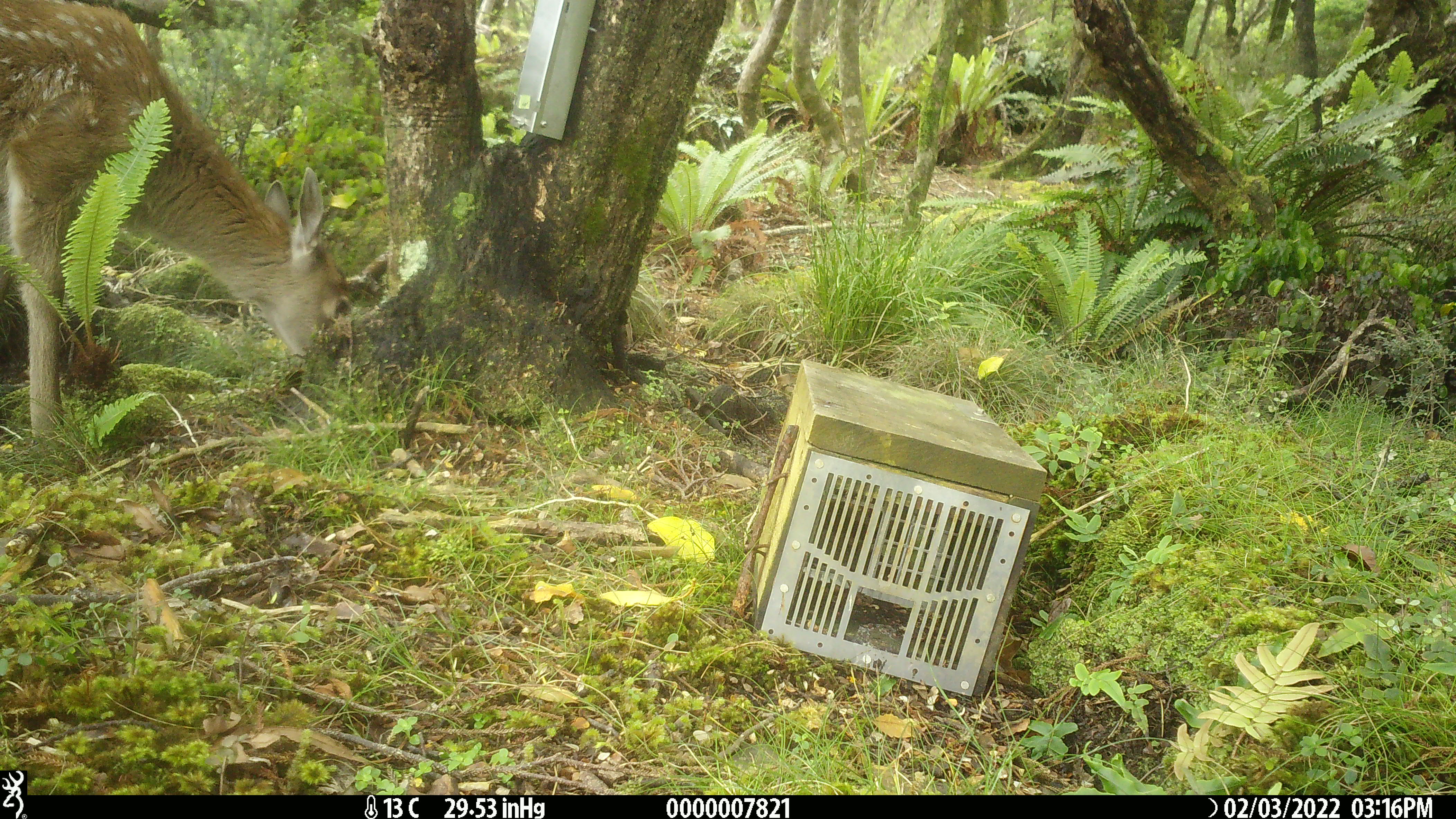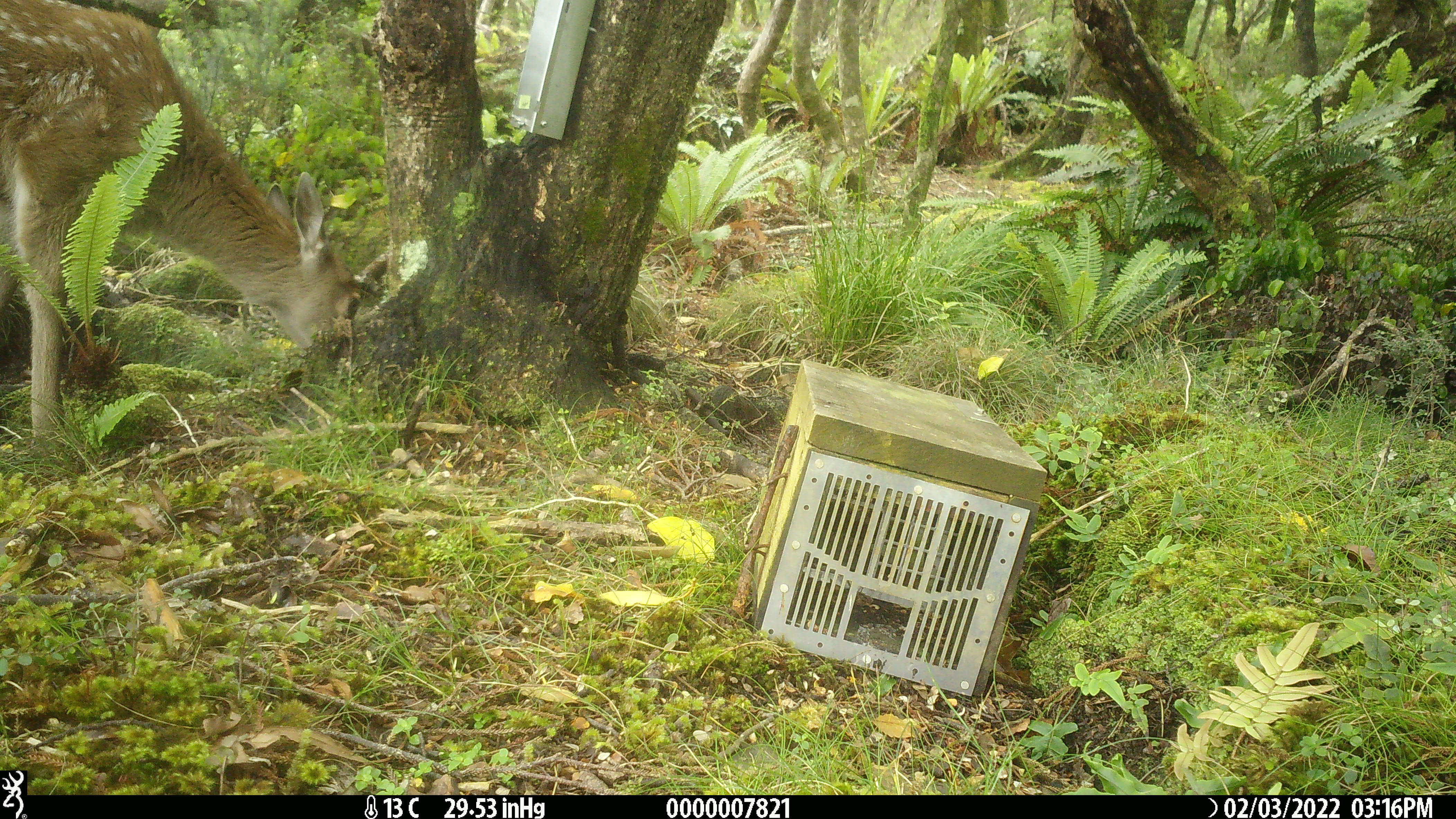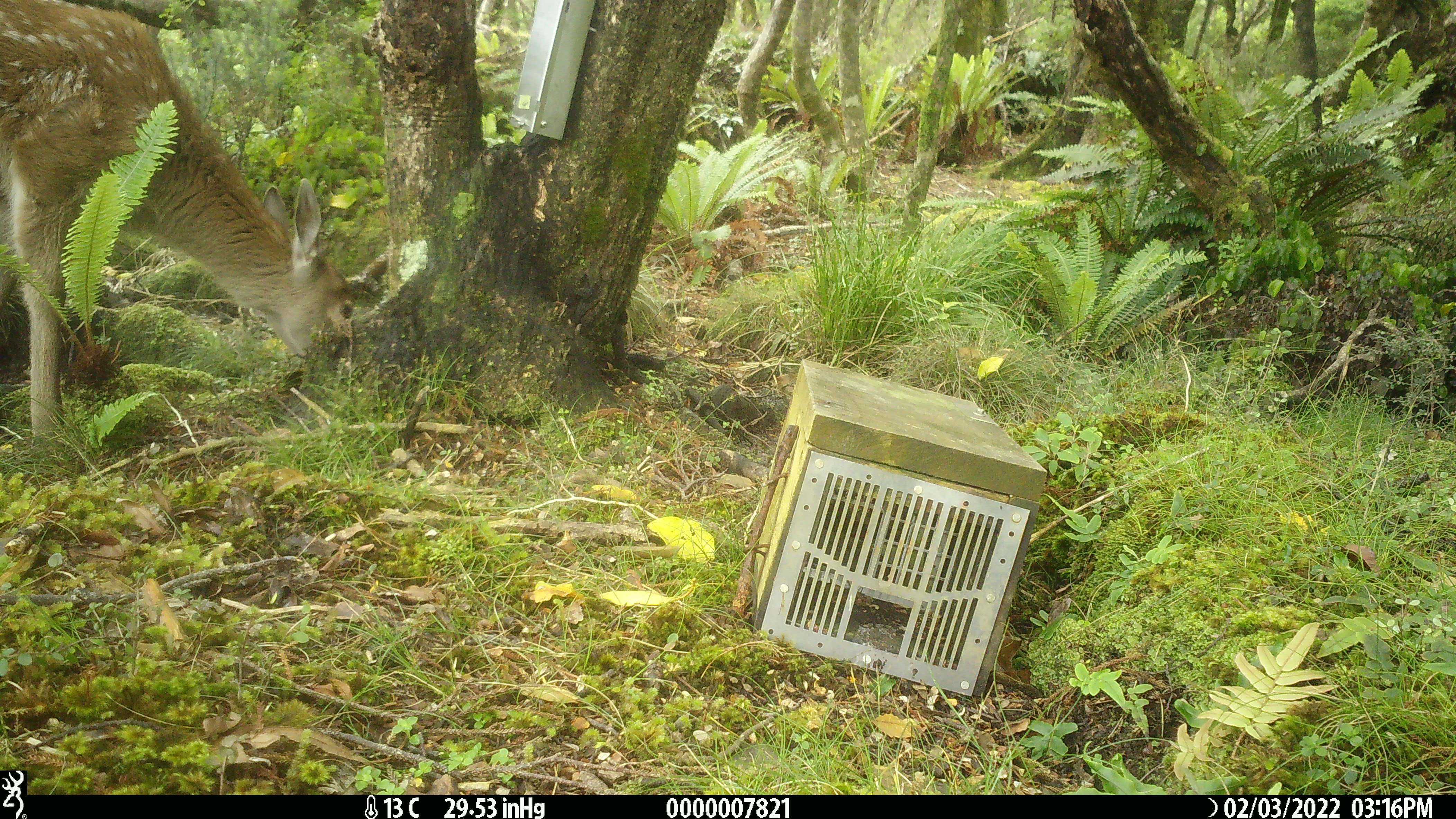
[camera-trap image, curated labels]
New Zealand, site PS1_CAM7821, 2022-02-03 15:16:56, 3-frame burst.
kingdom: Animalia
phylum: Chordata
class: Mammalia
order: Artiodactyla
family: Cervidae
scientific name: Cervidae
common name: deer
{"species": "deer (Cervidae)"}